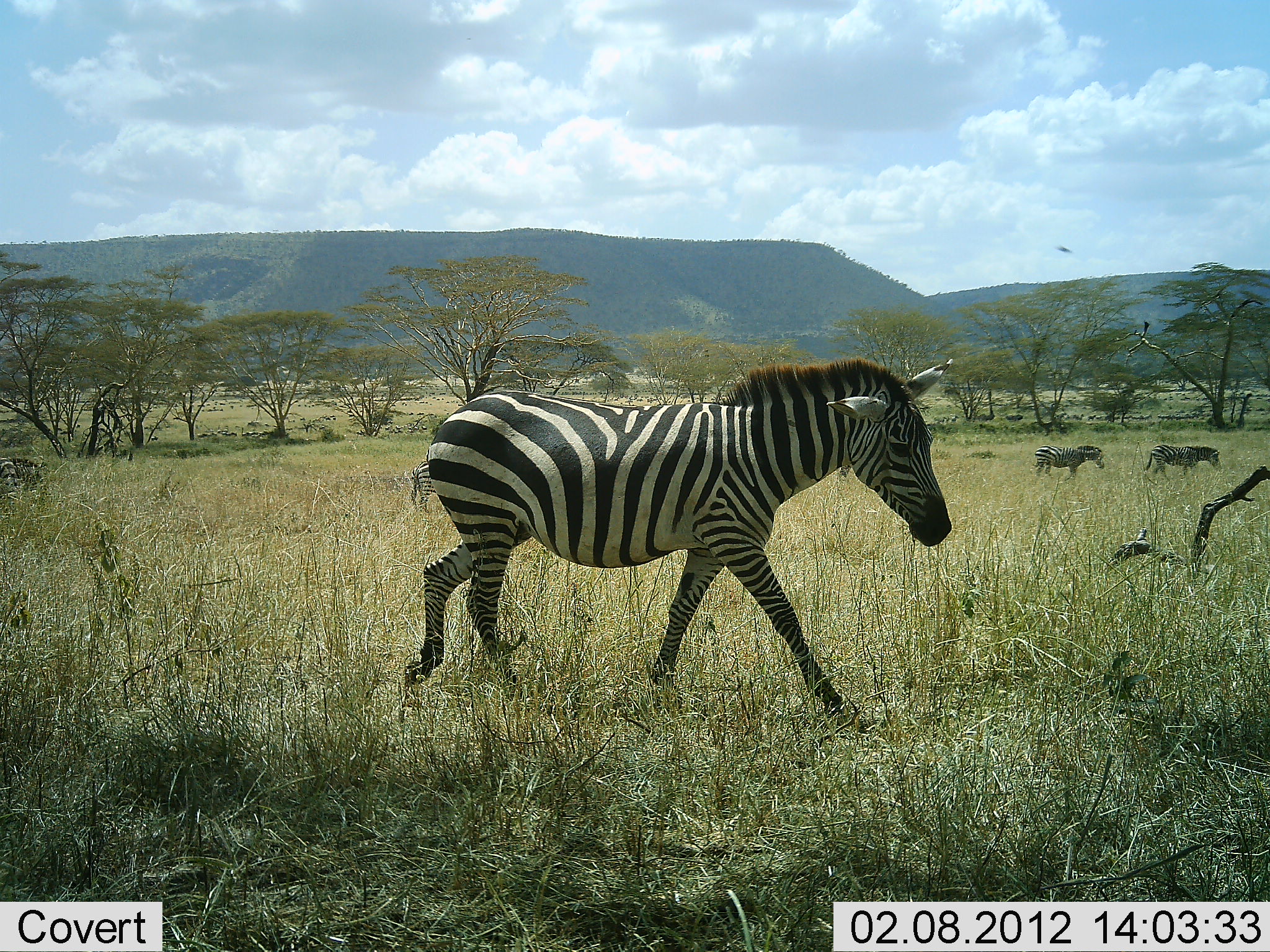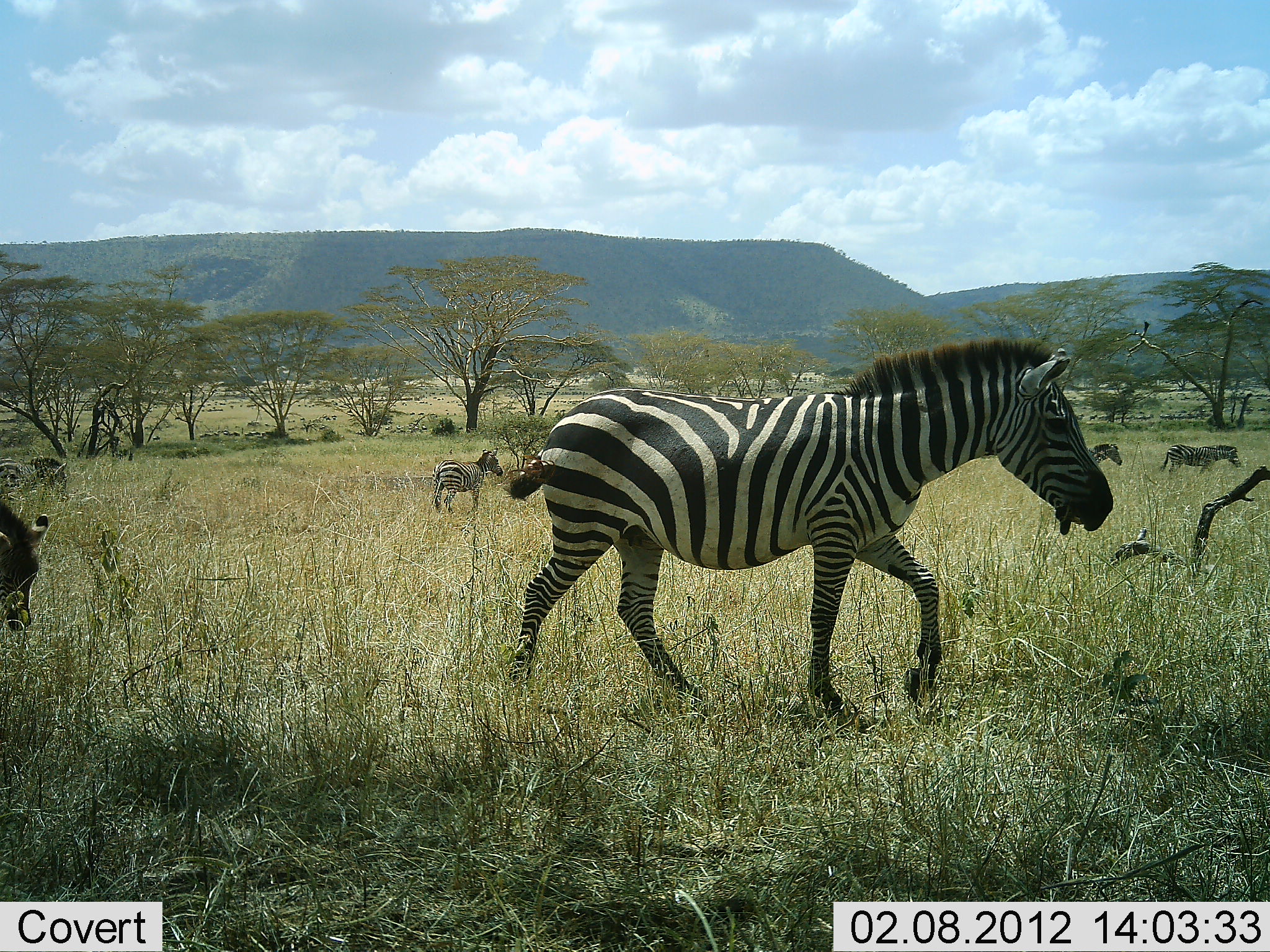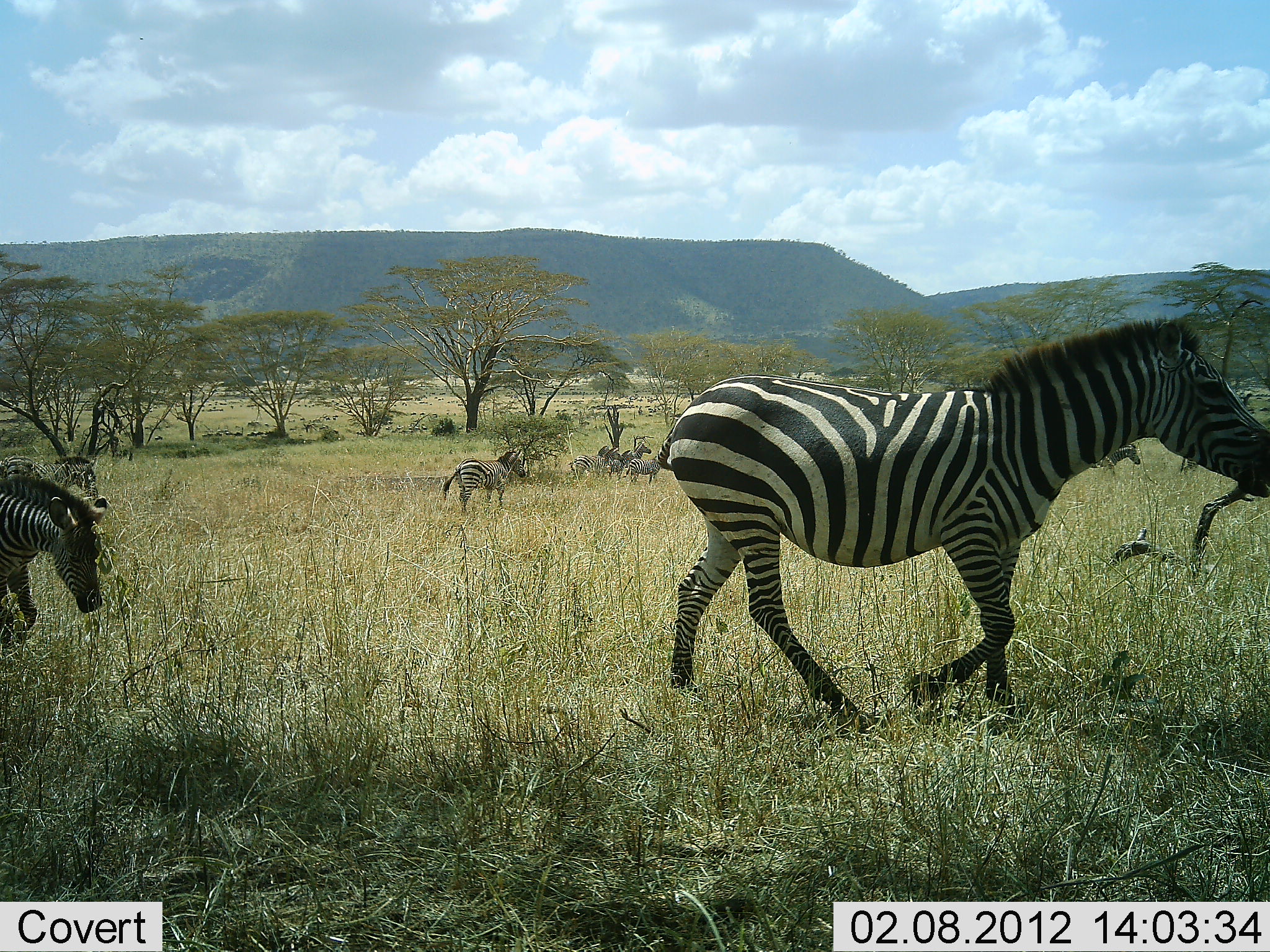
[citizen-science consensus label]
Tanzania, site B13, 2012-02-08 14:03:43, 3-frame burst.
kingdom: Animalia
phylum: Chordata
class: Mammalia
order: Perissodactyla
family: Equidae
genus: Equus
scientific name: Equus quagga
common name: plains zebra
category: zebra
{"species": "zebra (plains zebra) (Equus quagga)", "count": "7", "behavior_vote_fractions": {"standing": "15%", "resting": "0%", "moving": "100%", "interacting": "0%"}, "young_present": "20%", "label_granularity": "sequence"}